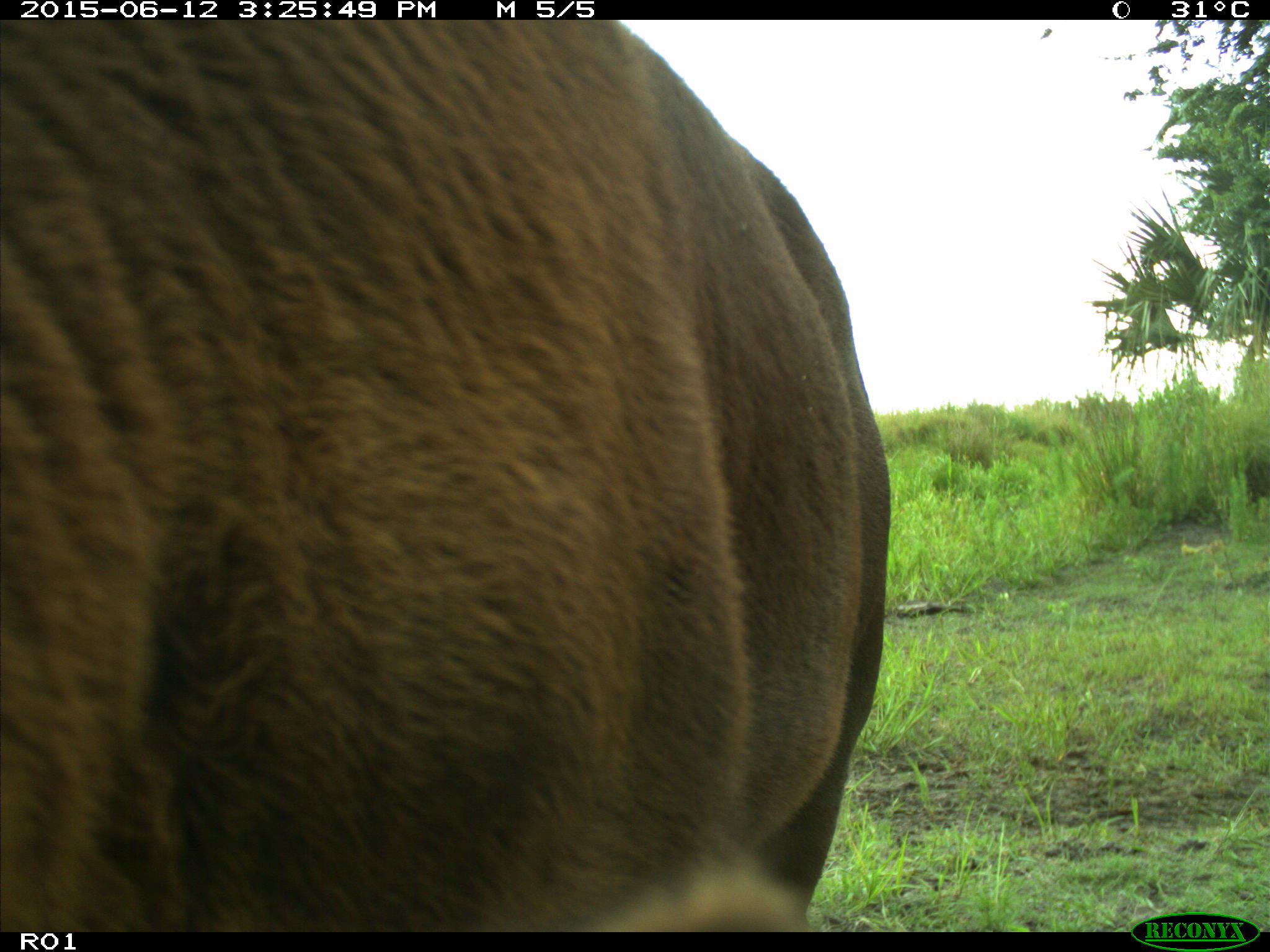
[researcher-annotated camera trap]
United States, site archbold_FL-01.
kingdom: Animalia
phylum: Chordata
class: Mammalia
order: Artiodactyla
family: Bovidae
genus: Bos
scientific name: Bos taurus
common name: domestic cow